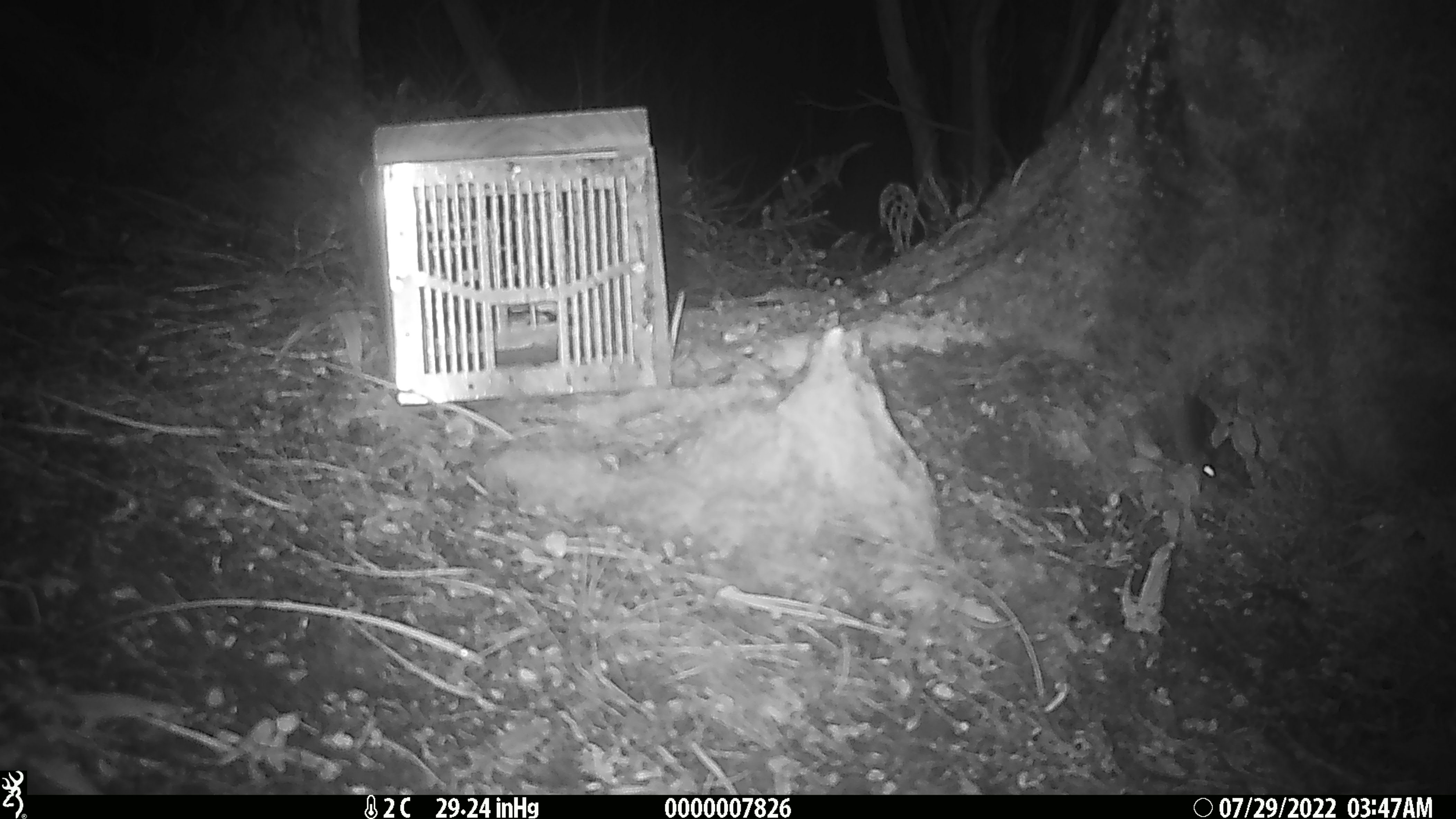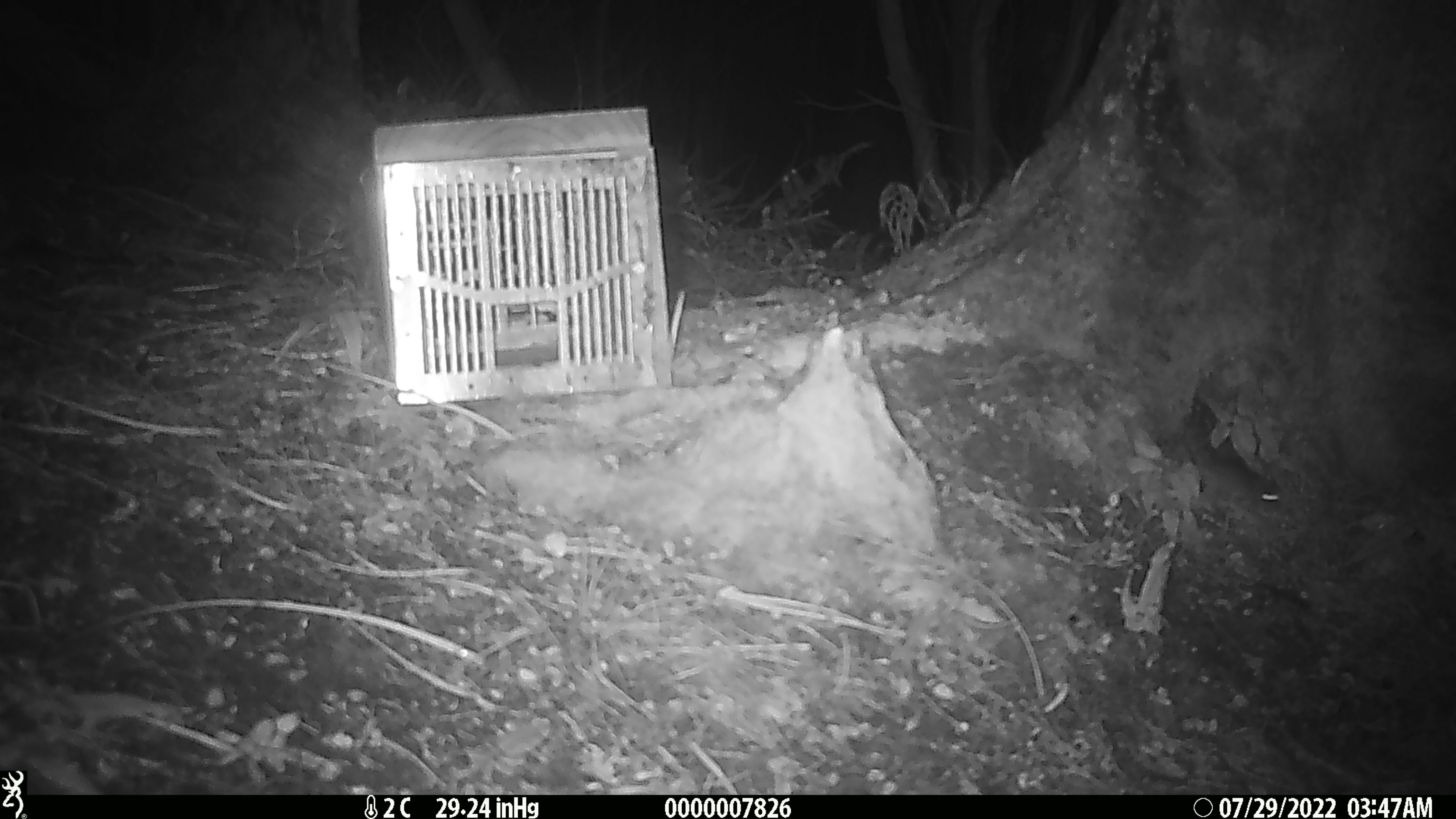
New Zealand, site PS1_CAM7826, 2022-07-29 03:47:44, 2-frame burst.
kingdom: Animalia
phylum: Chordata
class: Mammalia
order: Rodentia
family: Muridae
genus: Mus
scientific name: Mus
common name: mouse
Mouse (Mus).